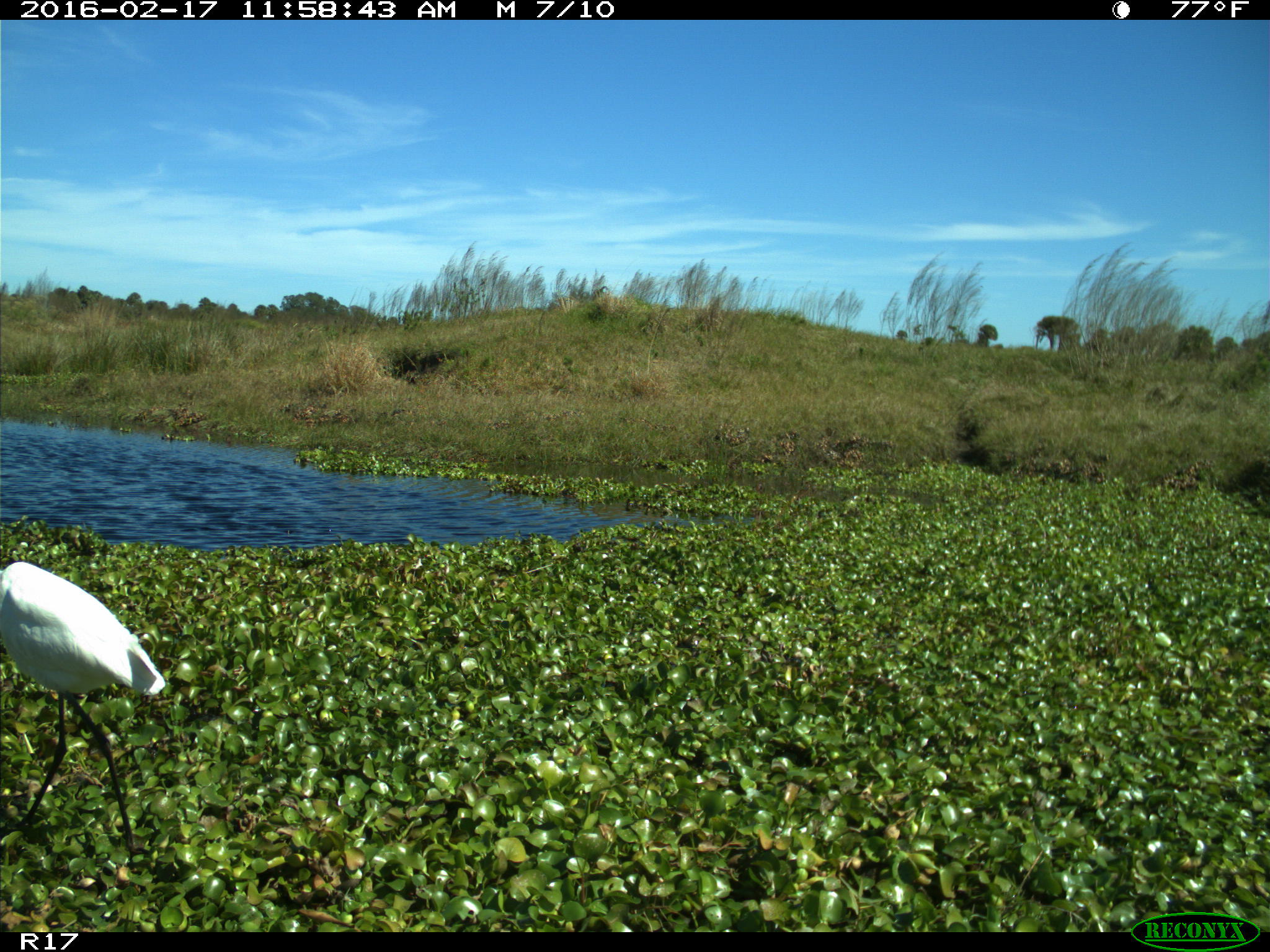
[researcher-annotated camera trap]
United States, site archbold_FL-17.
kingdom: Animalia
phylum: Chordata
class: Aves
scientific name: Aves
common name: birds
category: unidentified bird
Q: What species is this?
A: Unidentified bird (birds) (Aves).